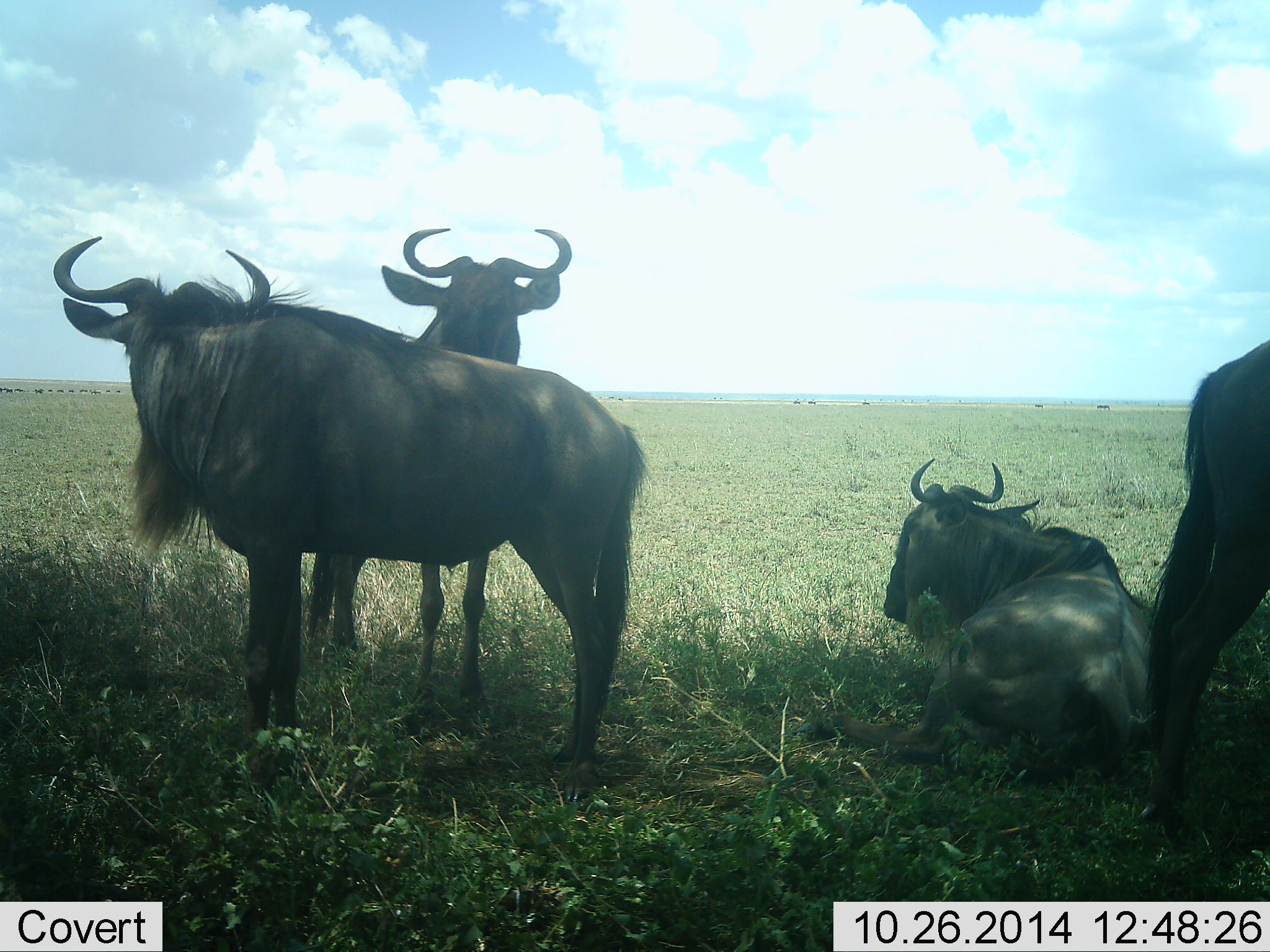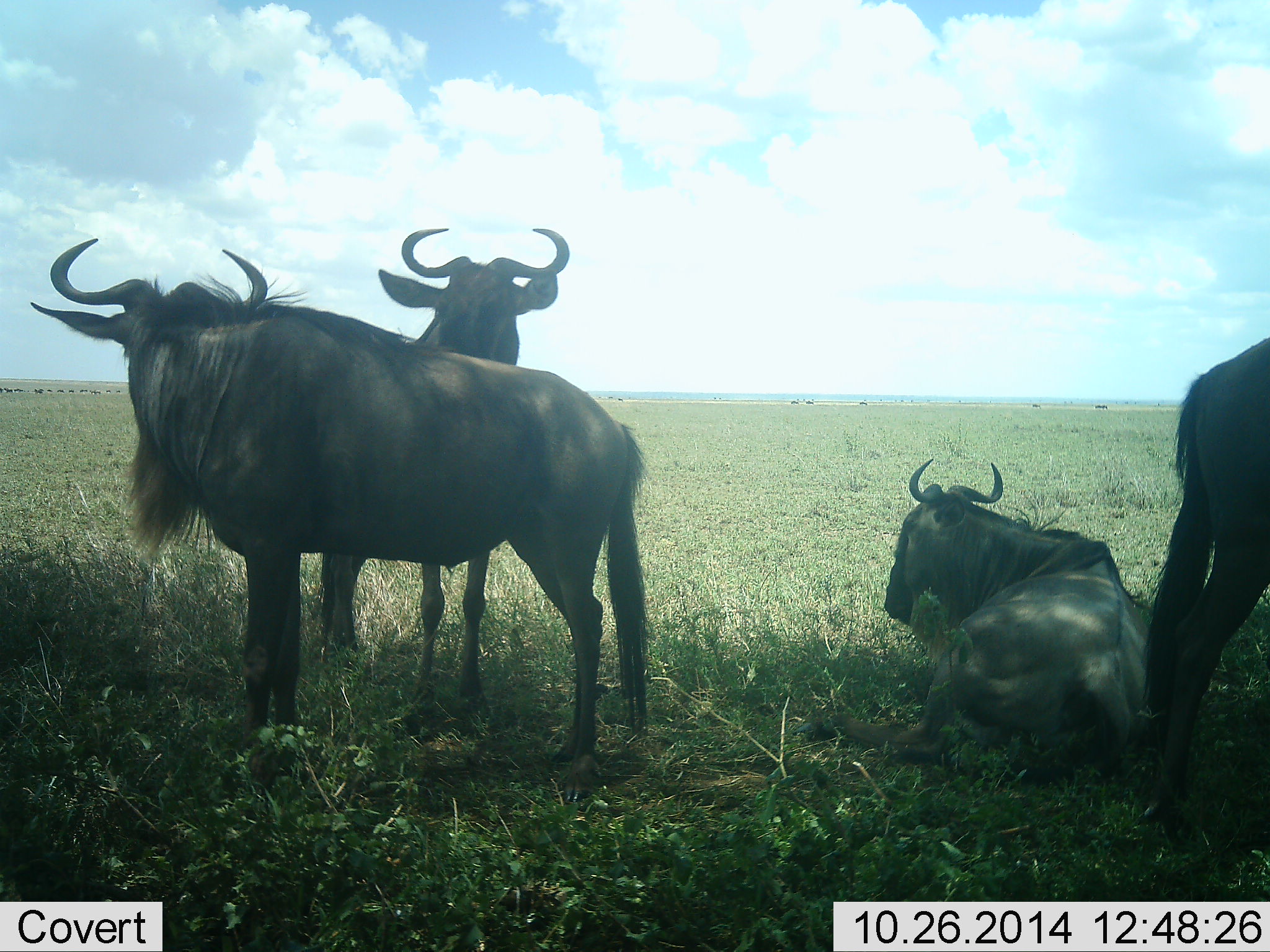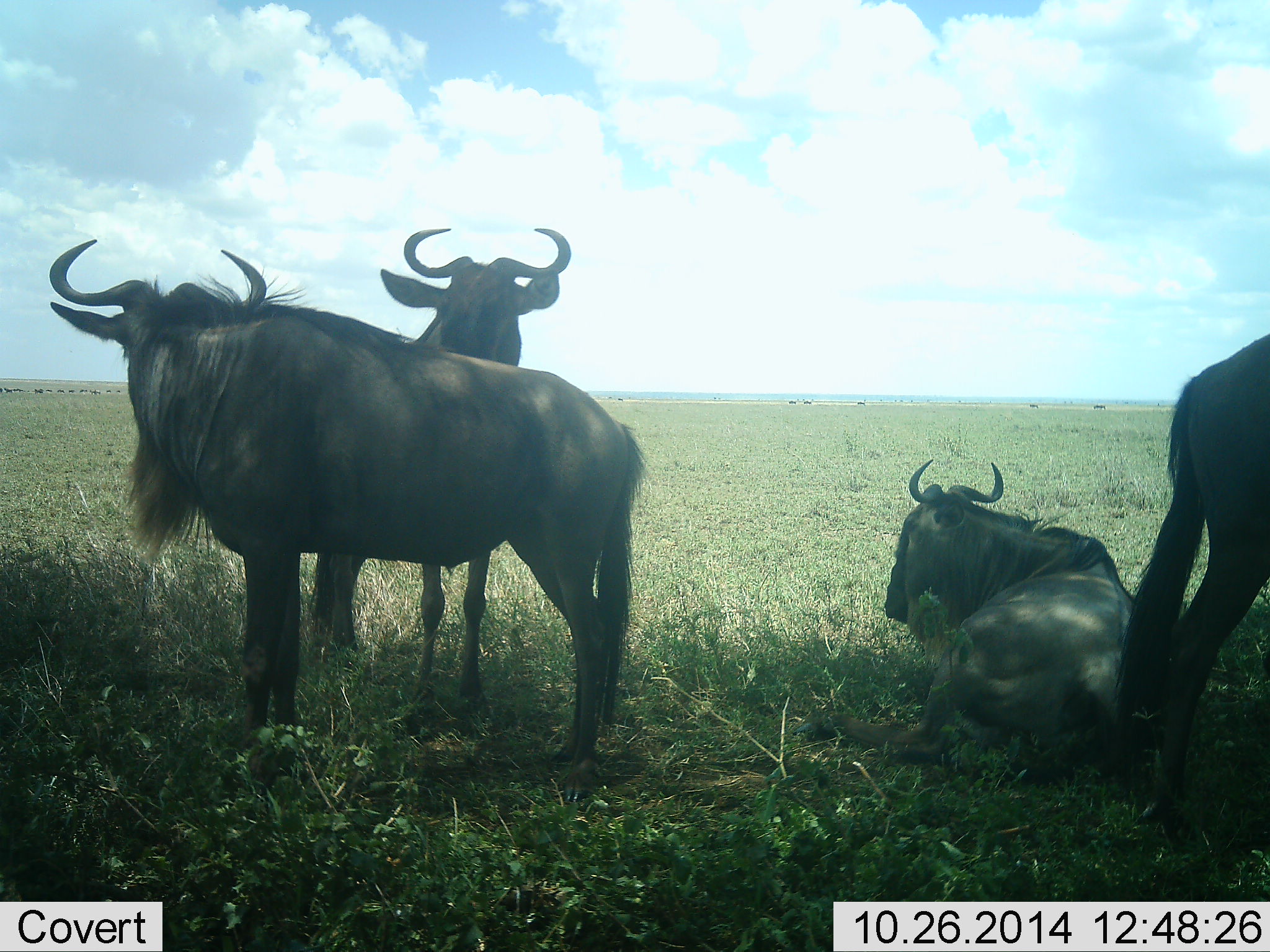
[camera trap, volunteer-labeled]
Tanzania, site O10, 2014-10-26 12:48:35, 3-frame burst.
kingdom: Animalia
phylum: Chordata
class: Mammalia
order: Artiodactyla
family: Bovidae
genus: Connochaetes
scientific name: Connochaetes taurinus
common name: blue wildebeest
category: wildebeest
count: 4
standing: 80%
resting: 100%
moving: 20%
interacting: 0%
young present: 0%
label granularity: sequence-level